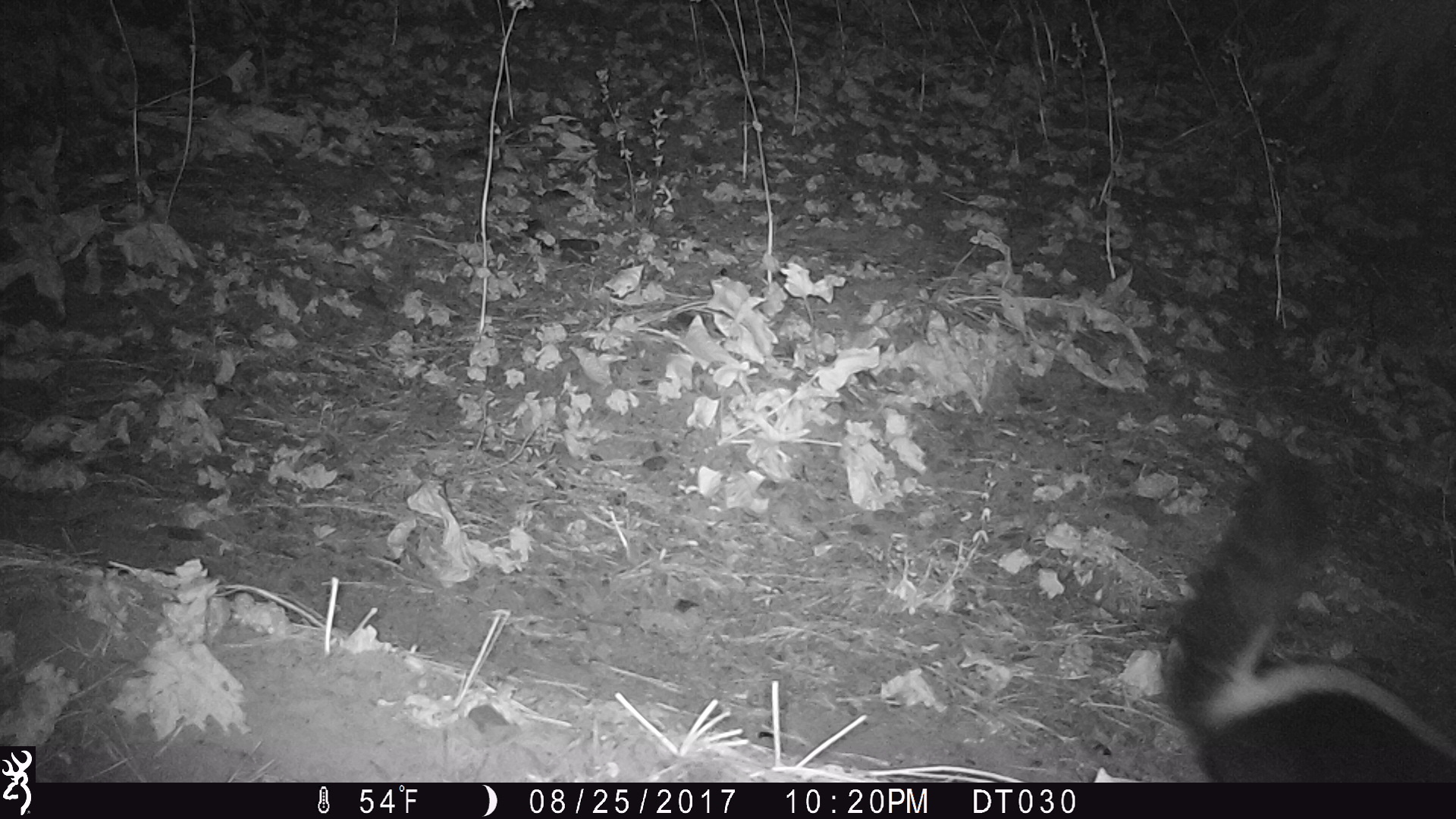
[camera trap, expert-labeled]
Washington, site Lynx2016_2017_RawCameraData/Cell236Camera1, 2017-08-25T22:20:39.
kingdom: Animalia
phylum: Chordata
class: Mammalia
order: Carnivora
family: Mephitidae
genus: Mephitis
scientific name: Mephitis mephitis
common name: striped skunk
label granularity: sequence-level